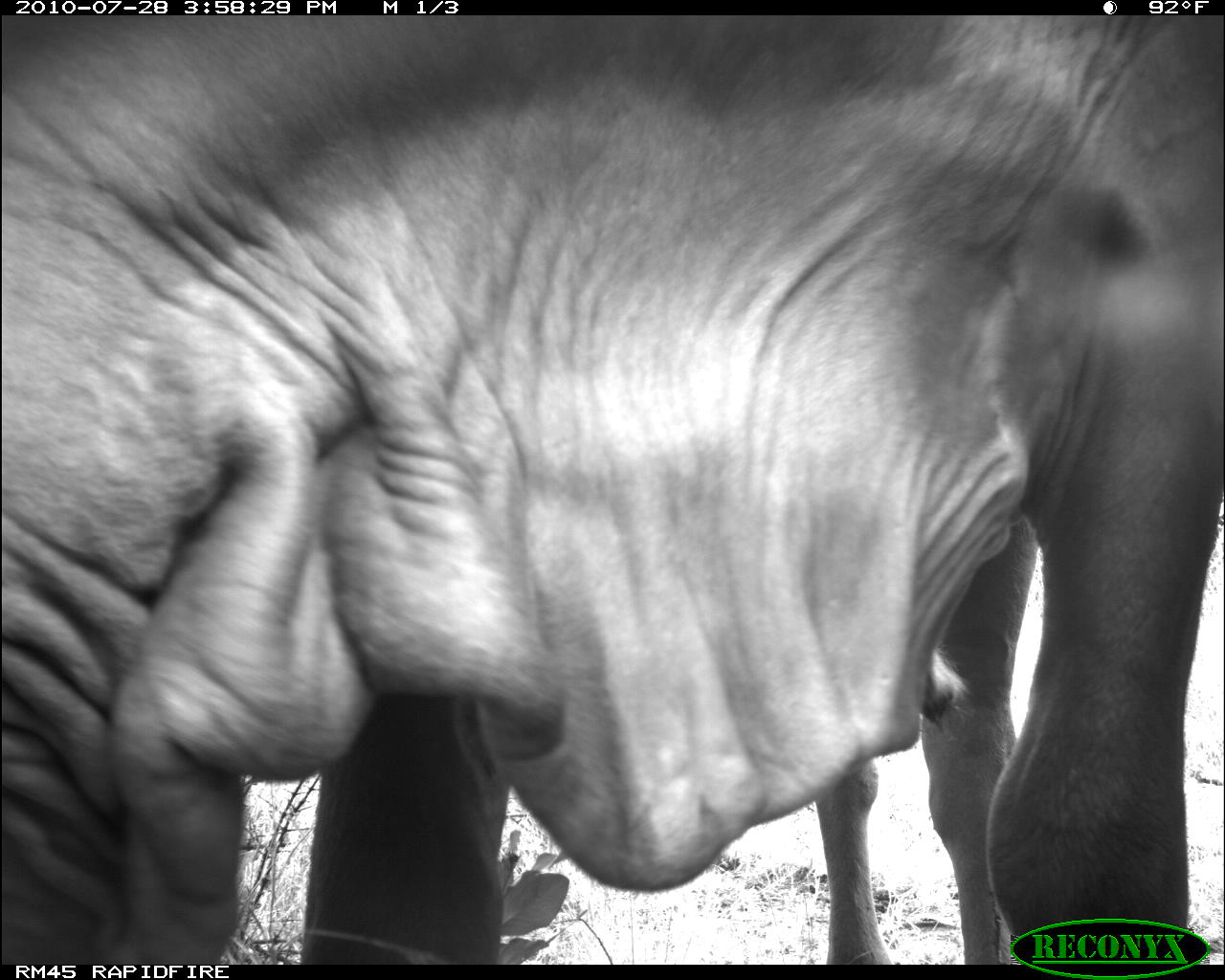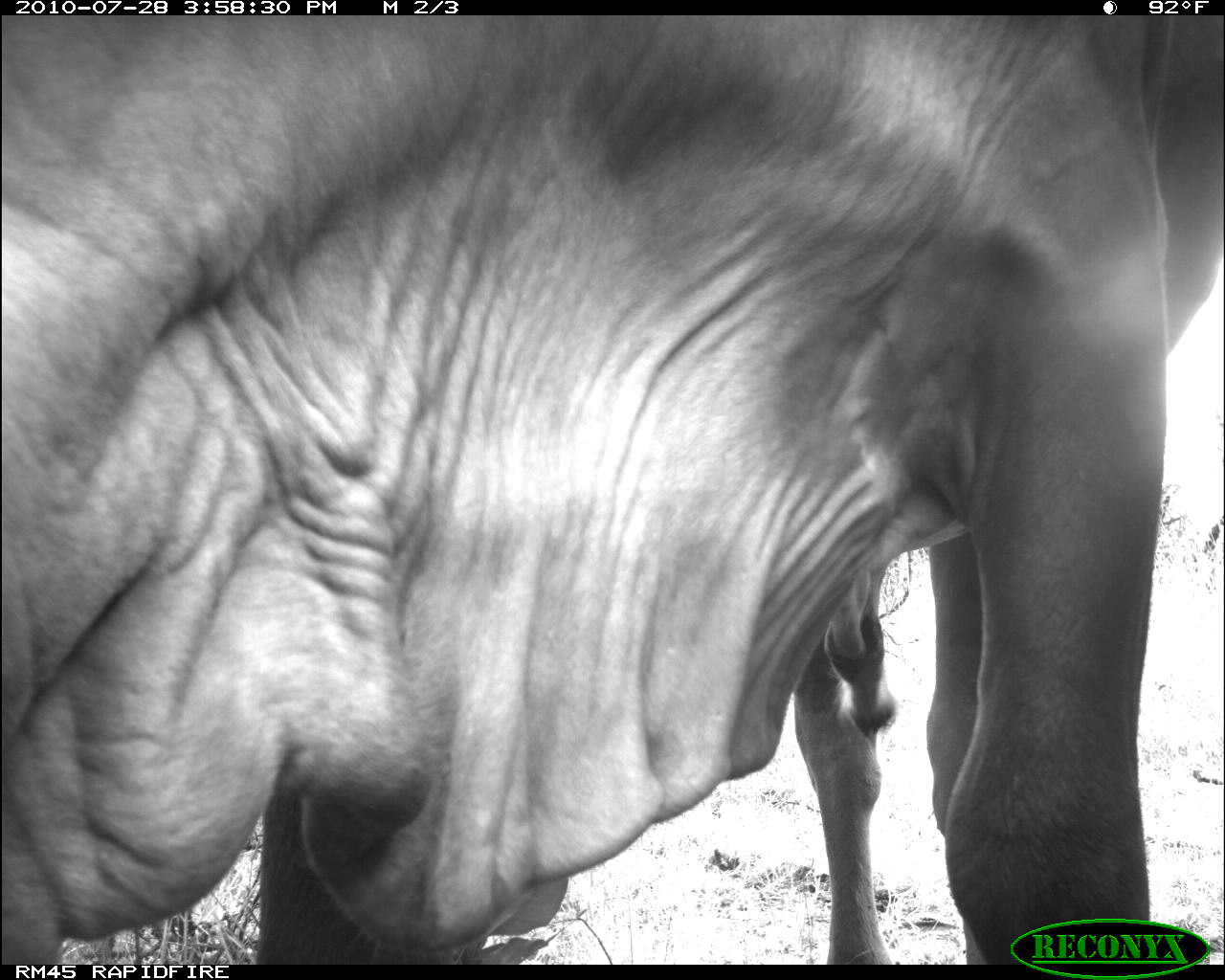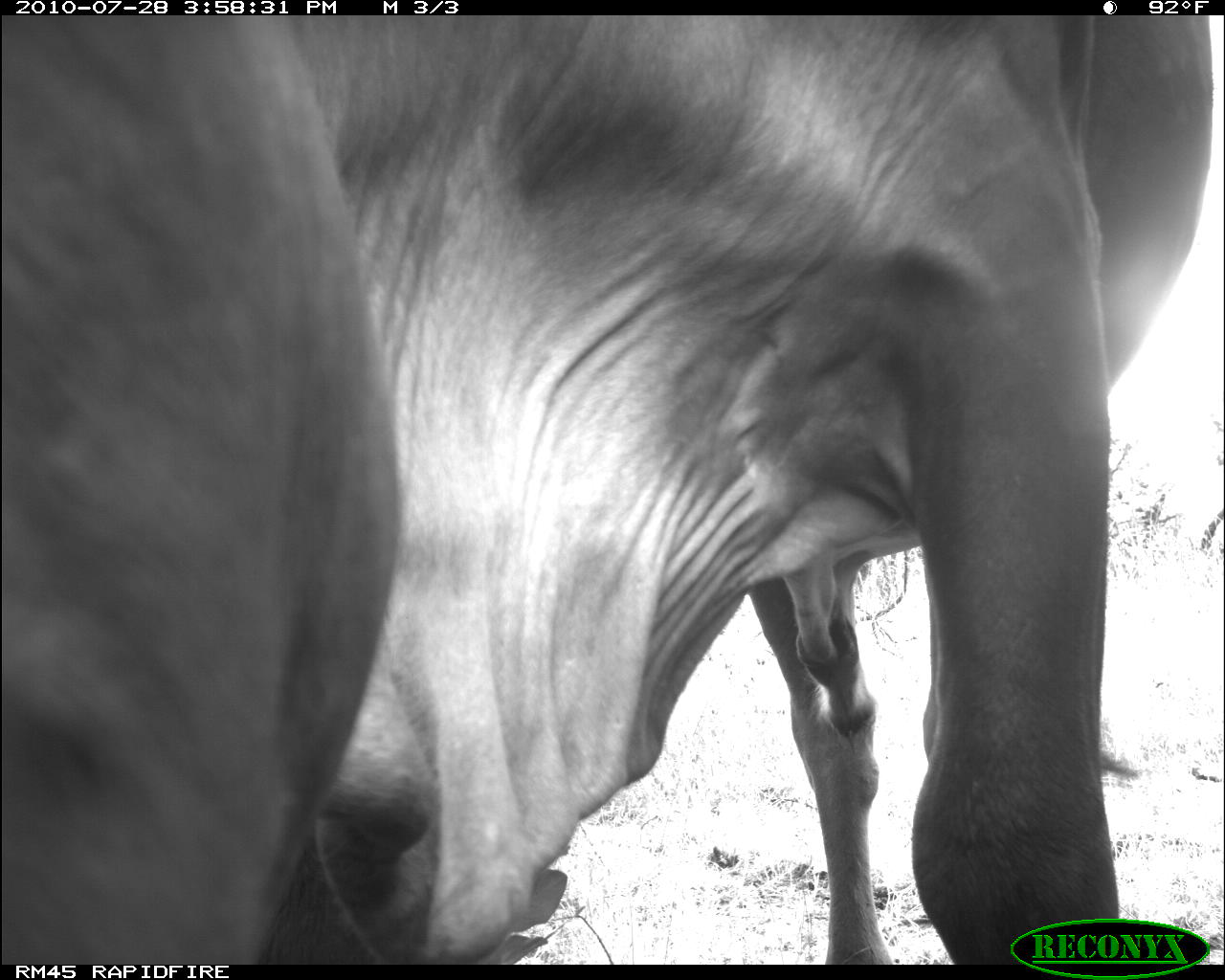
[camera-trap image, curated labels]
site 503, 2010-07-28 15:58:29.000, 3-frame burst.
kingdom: Animalia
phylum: Chordata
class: Mammalia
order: Artiodactyla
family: Bovidae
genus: Bos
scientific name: Bos taurus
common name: domestic cattle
Bos taurus (domestic cattle), count 1.